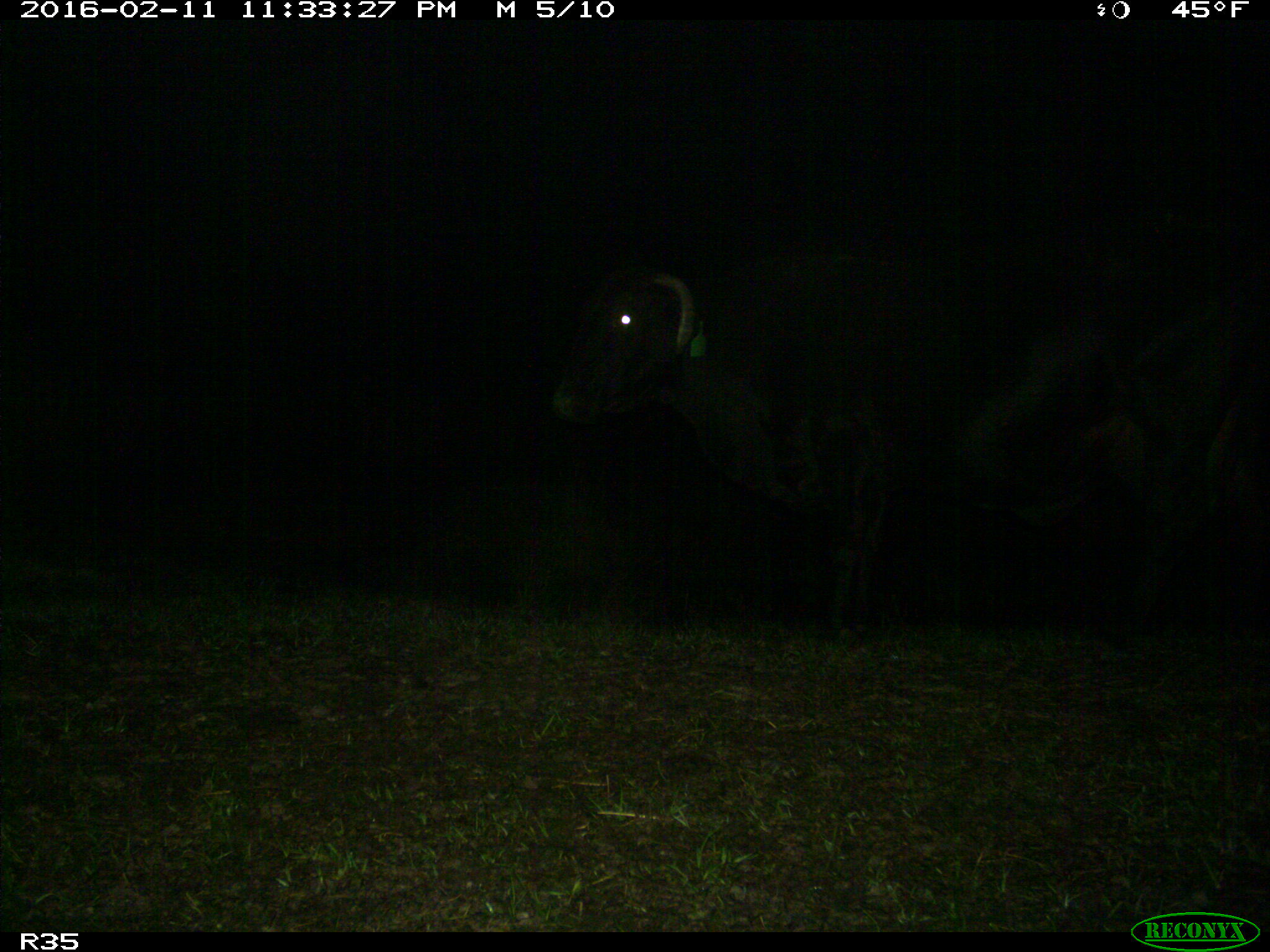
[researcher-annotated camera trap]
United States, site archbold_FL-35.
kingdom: Animalia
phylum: Chordata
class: Mammalia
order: Artiodactyla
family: Bovidae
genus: Bos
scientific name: Bos taurus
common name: domestic cow